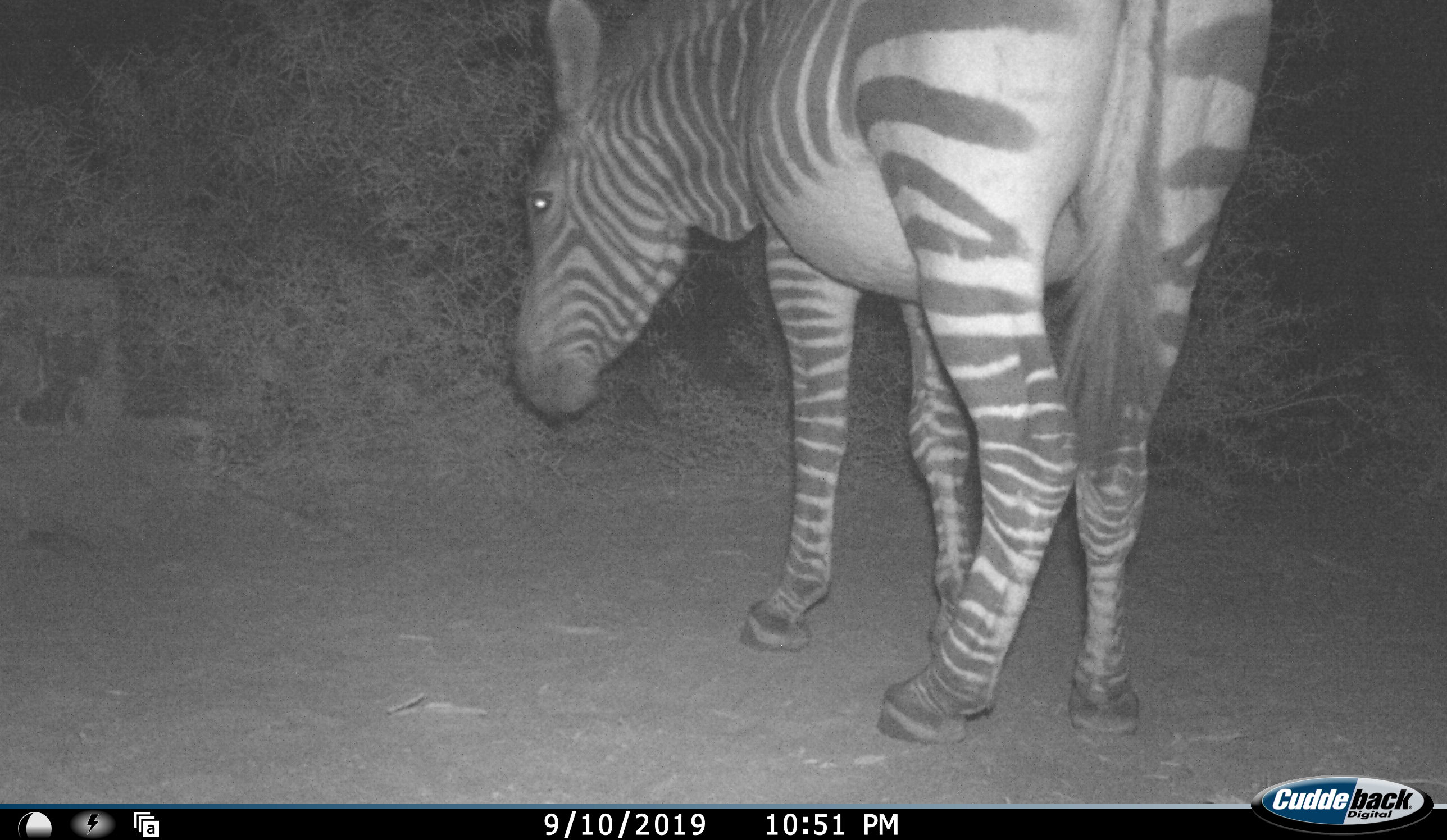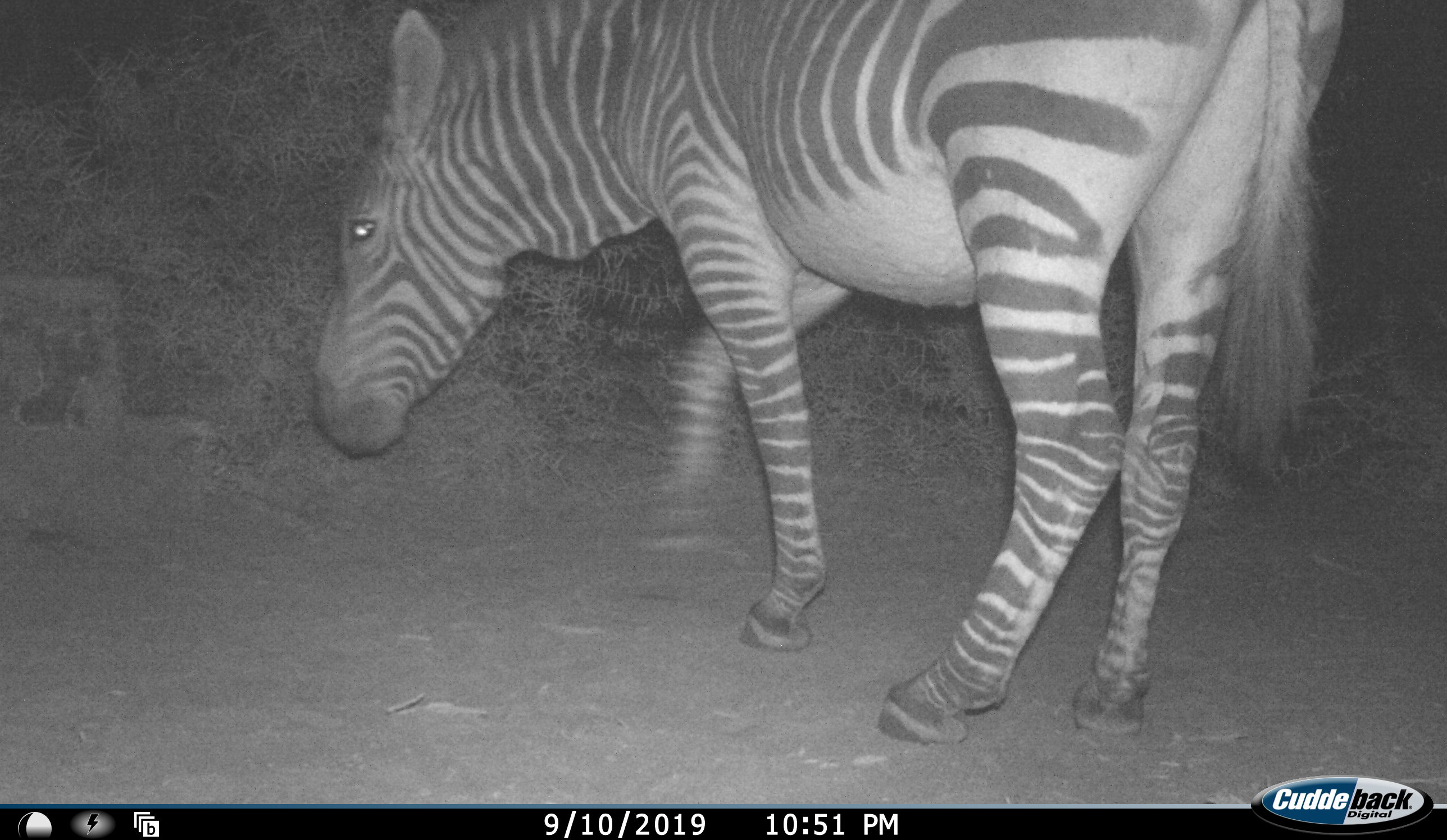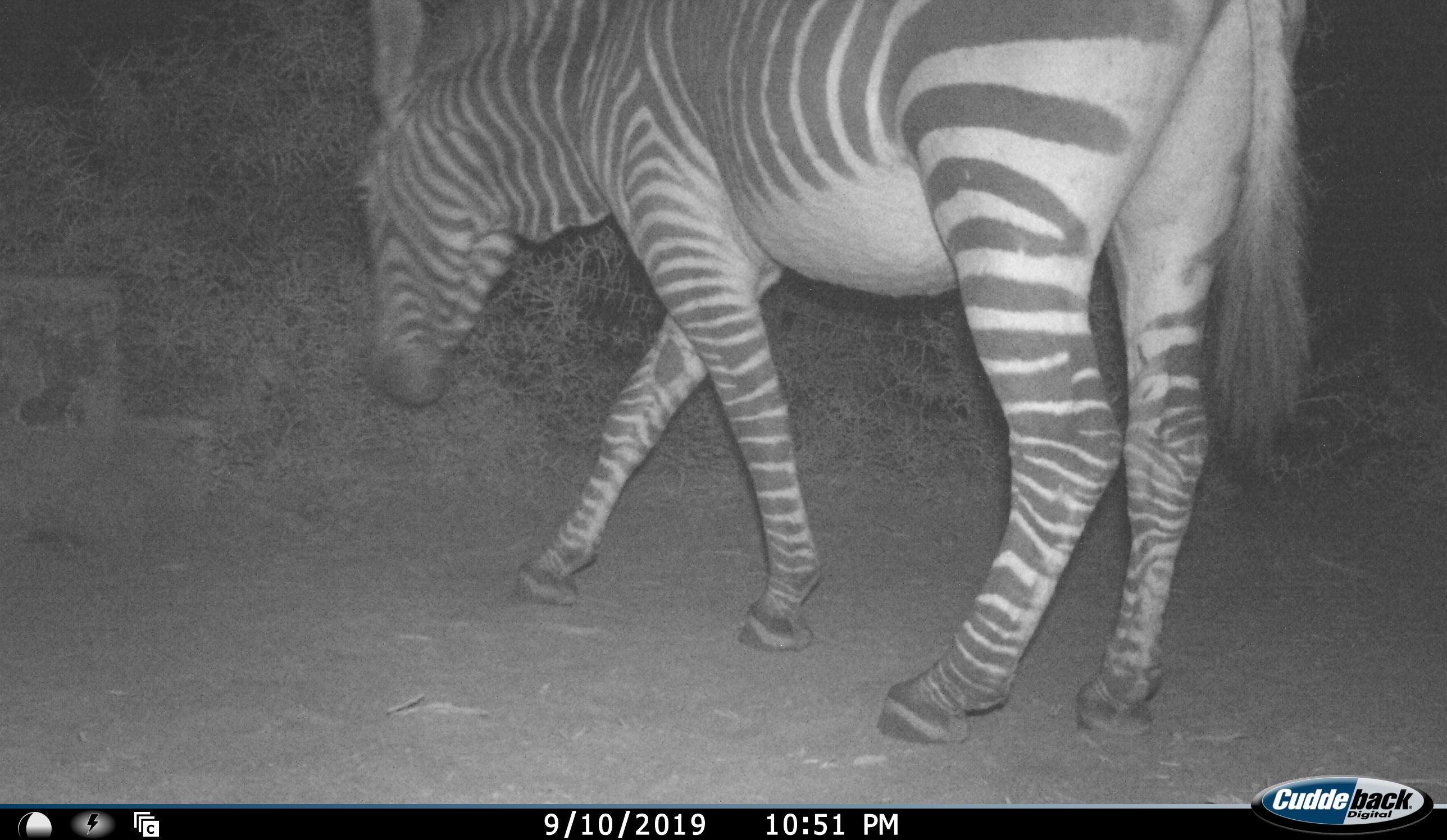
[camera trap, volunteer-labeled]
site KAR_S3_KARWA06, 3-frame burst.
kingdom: Animalia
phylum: Chordata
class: Mammalia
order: Perissodactyla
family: Equidae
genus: Equus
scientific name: Equus zebra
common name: mountain zebra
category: zebramountain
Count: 1.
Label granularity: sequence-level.